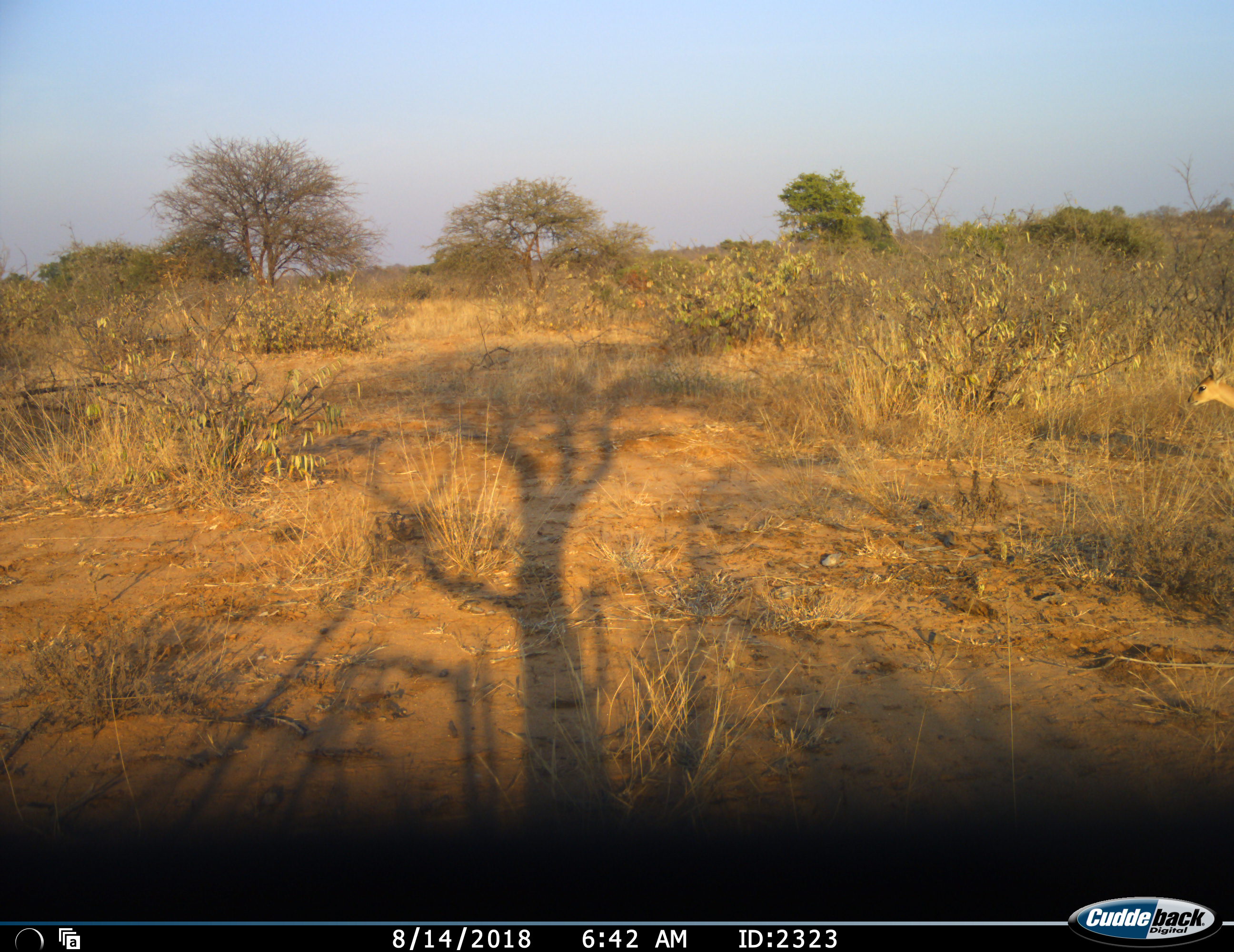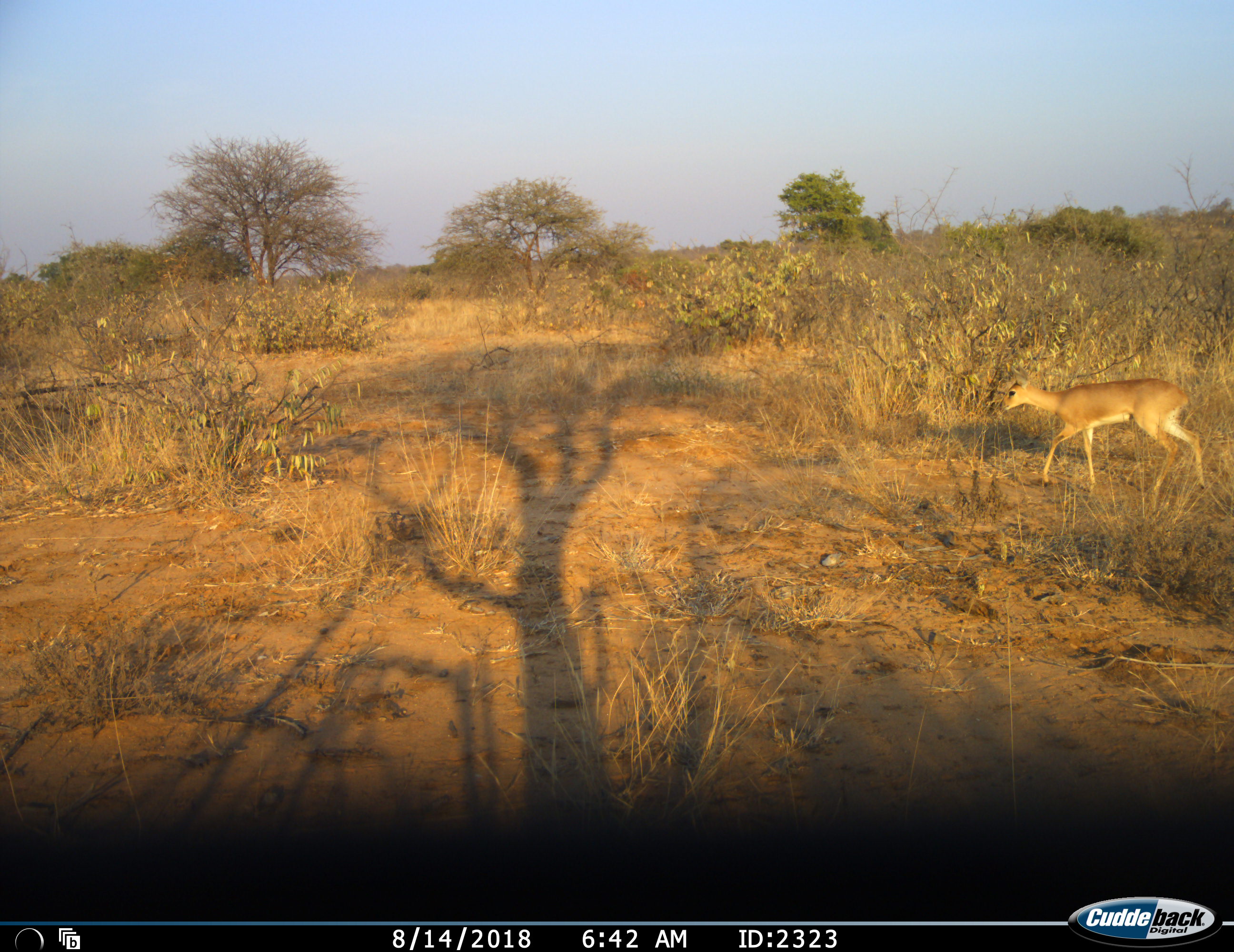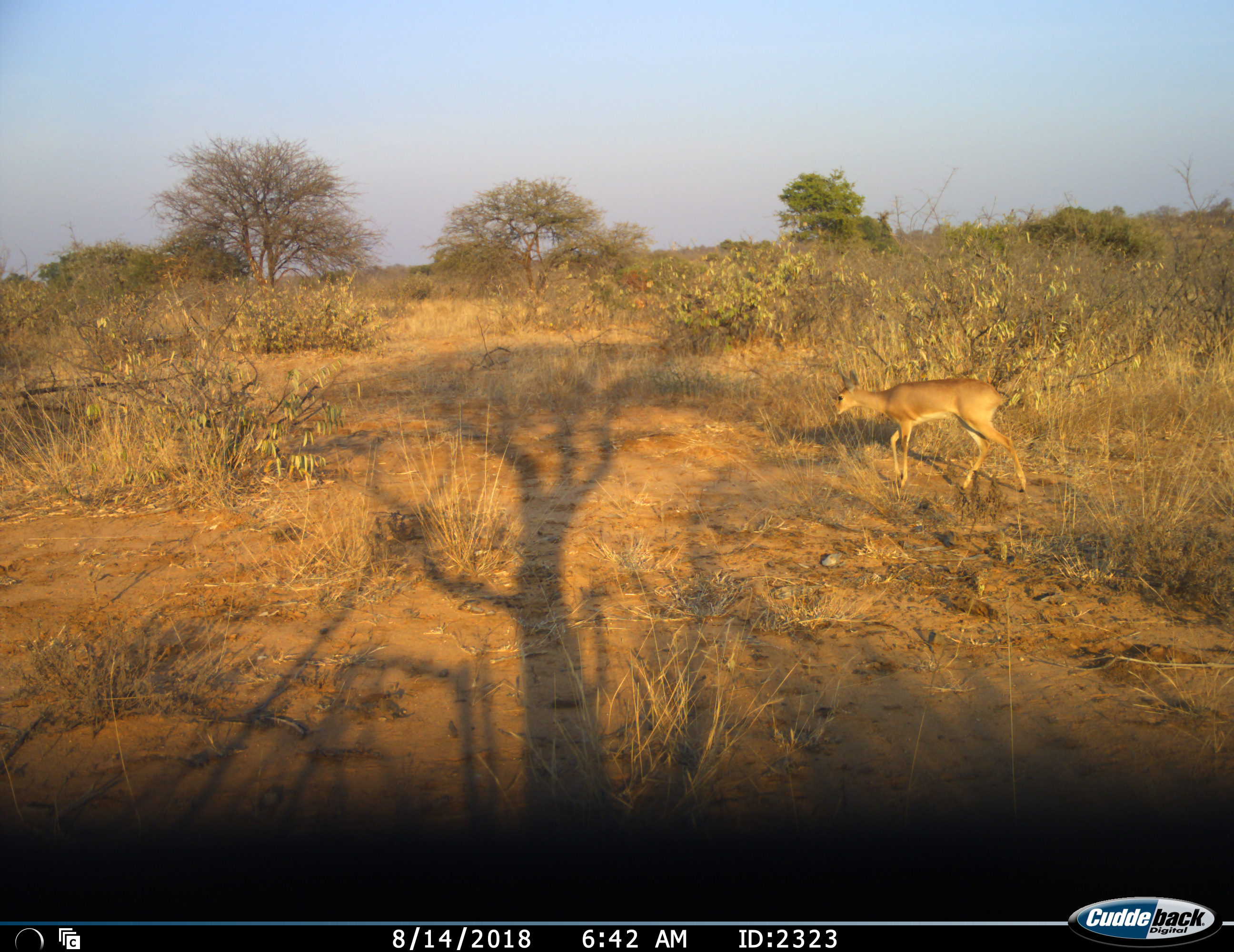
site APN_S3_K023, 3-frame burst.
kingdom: Animalia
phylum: Chordata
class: Mammalia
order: Artiodactyla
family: Bovidae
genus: Aepyceros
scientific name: Aepyceros melampus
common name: impala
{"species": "impala (Aepyceros melampus)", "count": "1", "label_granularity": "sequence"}